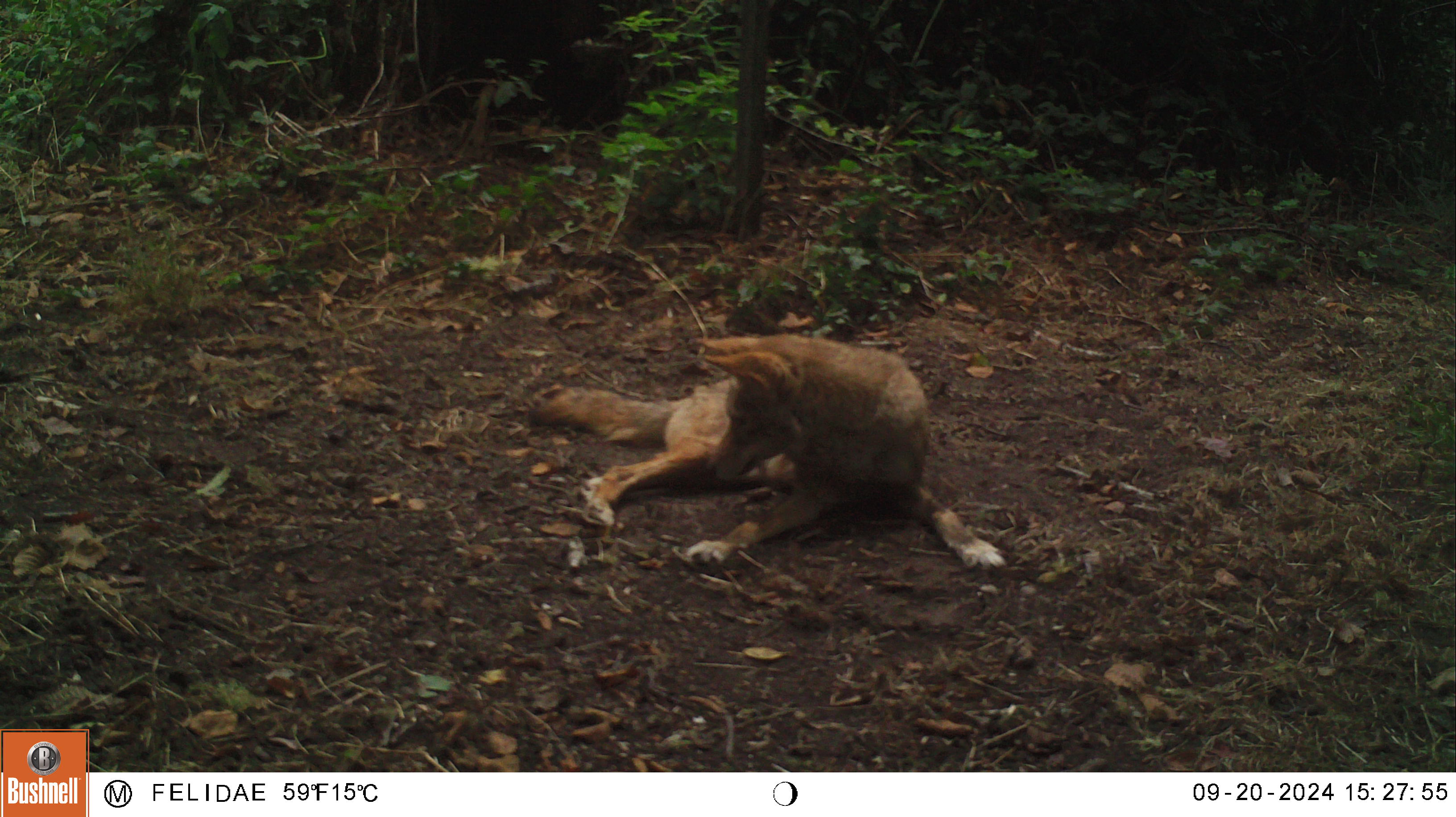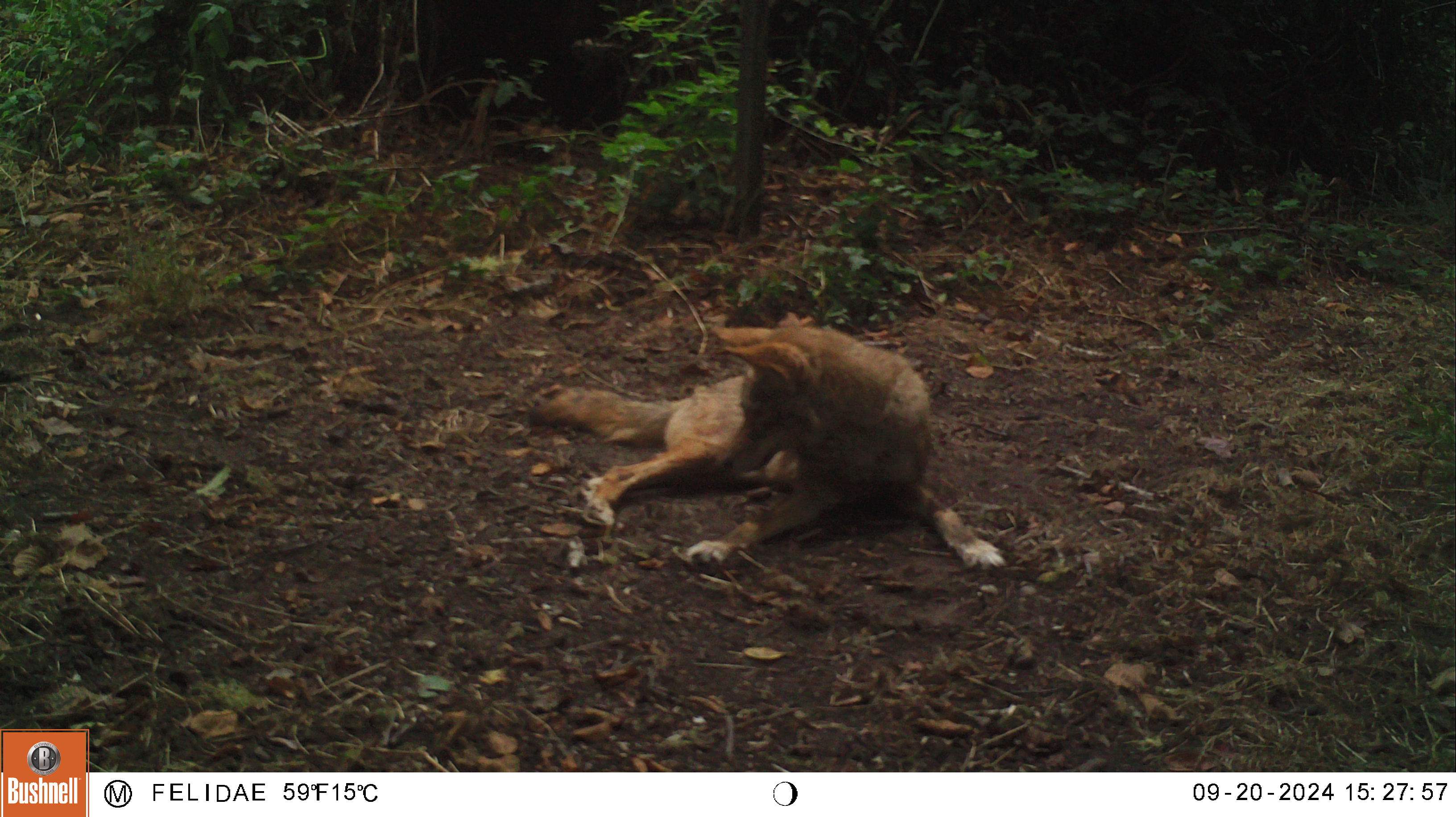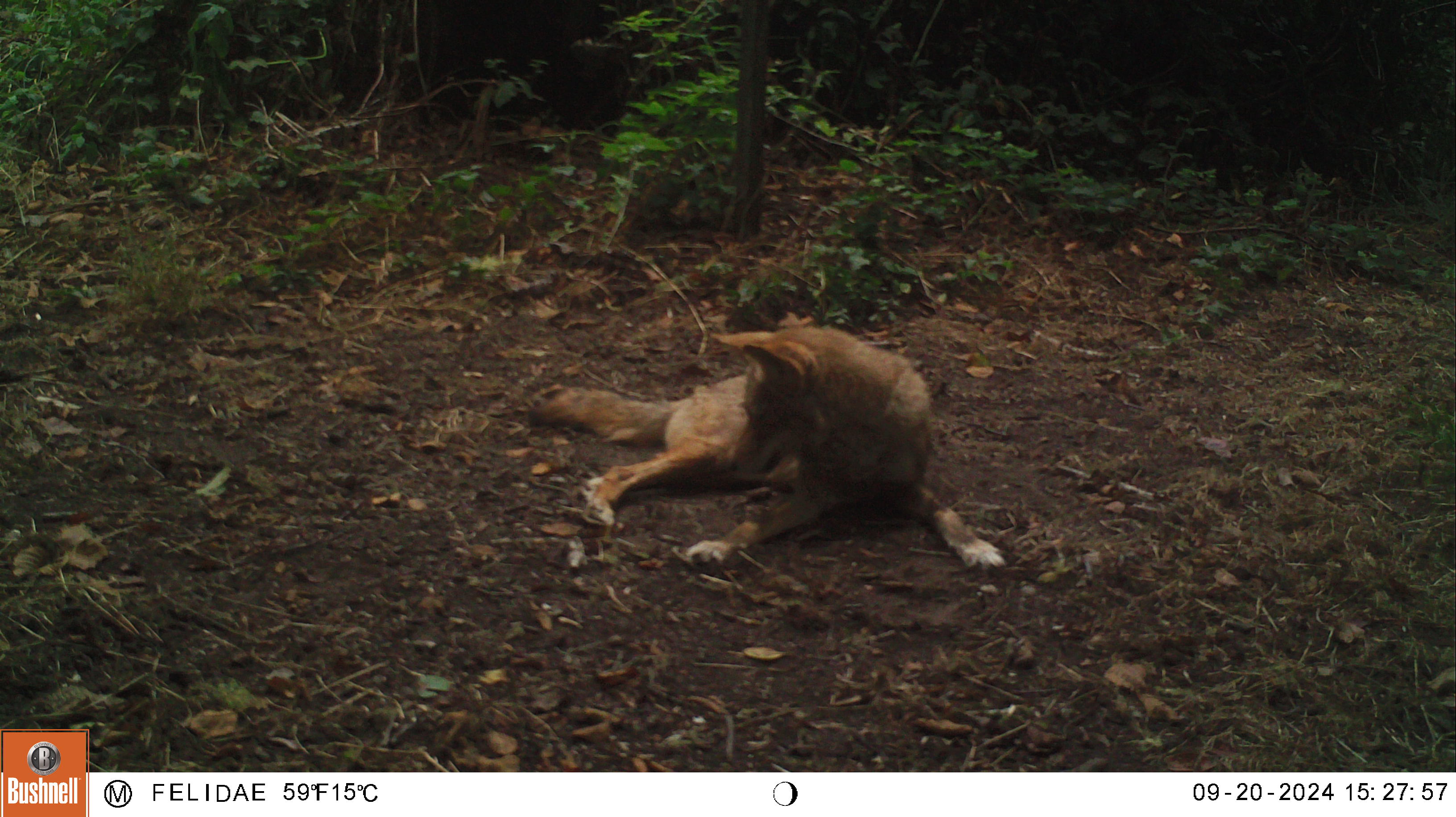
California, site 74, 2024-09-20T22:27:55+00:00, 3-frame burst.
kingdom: Animalia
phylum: Chordata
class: Mammalia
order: Carnivora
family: Canidae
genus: Canis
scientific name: Canis latrans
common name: coyote